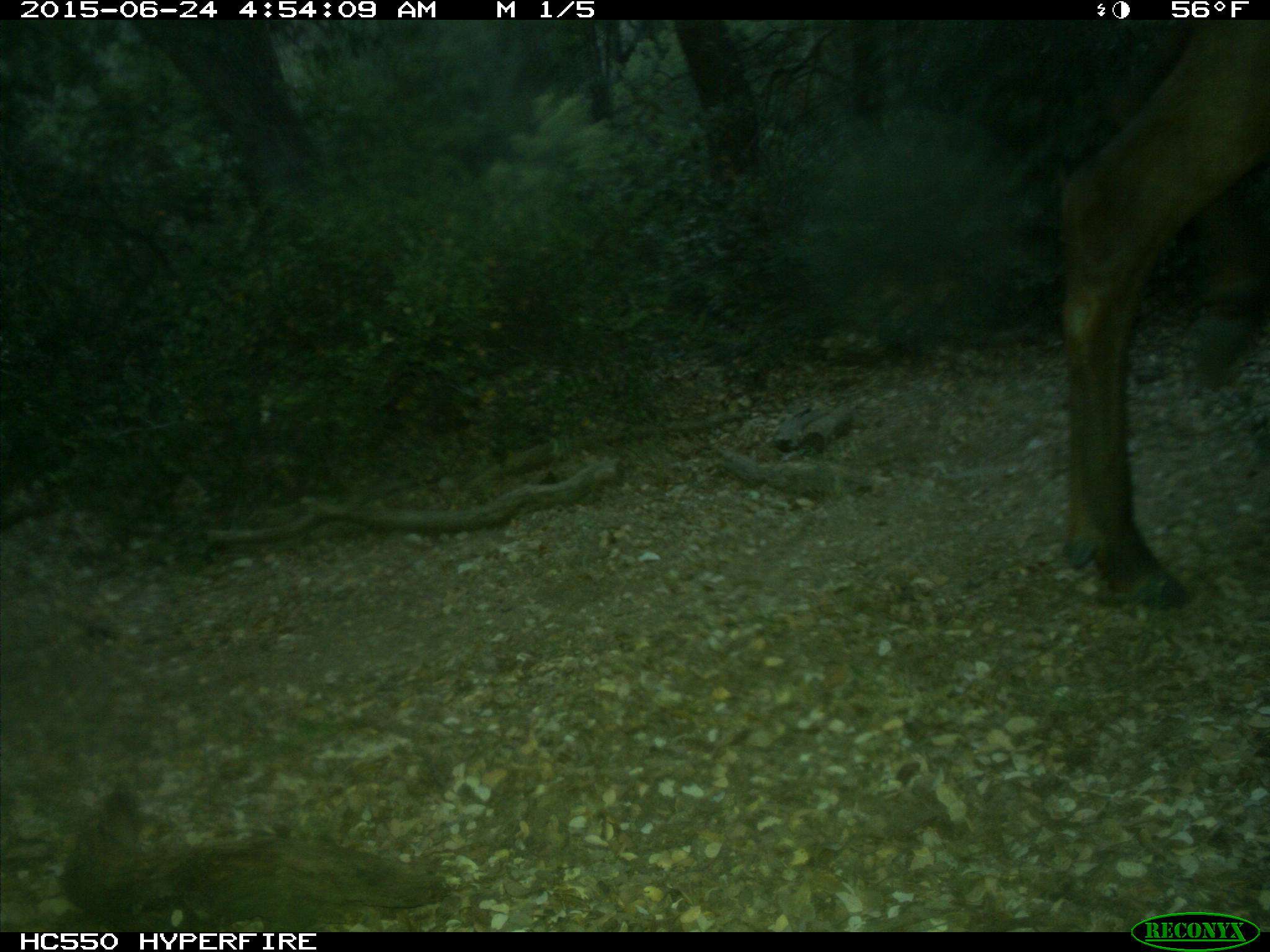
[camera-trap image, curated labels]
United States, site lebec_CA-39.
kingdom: Animalia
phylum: Chordata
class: Mammalia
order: Artiodactyla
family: Cervidae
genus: Cervus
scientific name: Cervus canadensis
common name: elk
Cervus canadensis (elk).